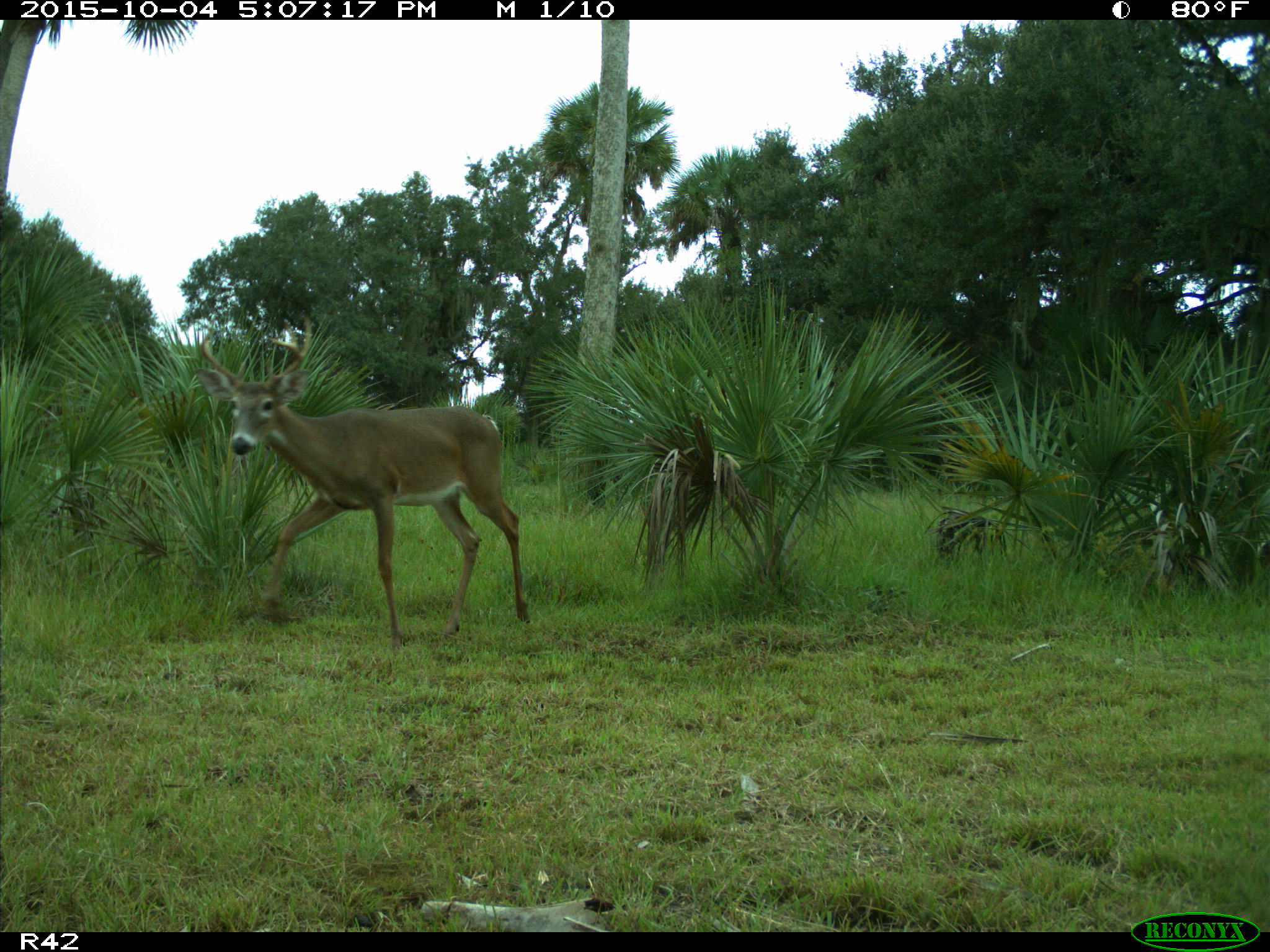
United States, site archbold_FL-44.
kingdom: Animalia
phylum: Chordata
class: Mammalia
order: Artiodactyla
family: Cervidae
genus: Odocoileus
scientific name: Odocoileus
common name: deer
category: unidentified deer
Unidentified deer (deer) (Odocoileus).